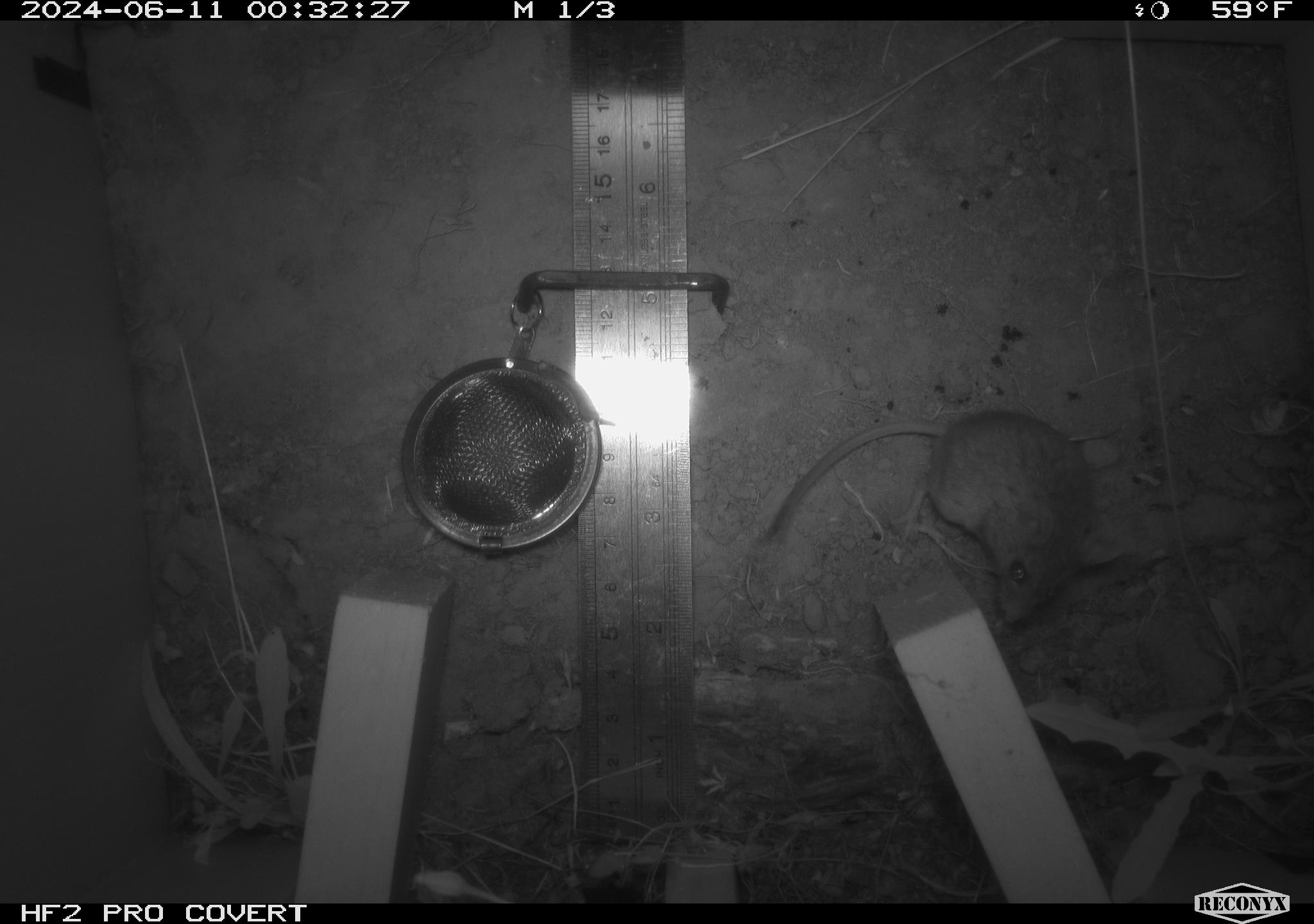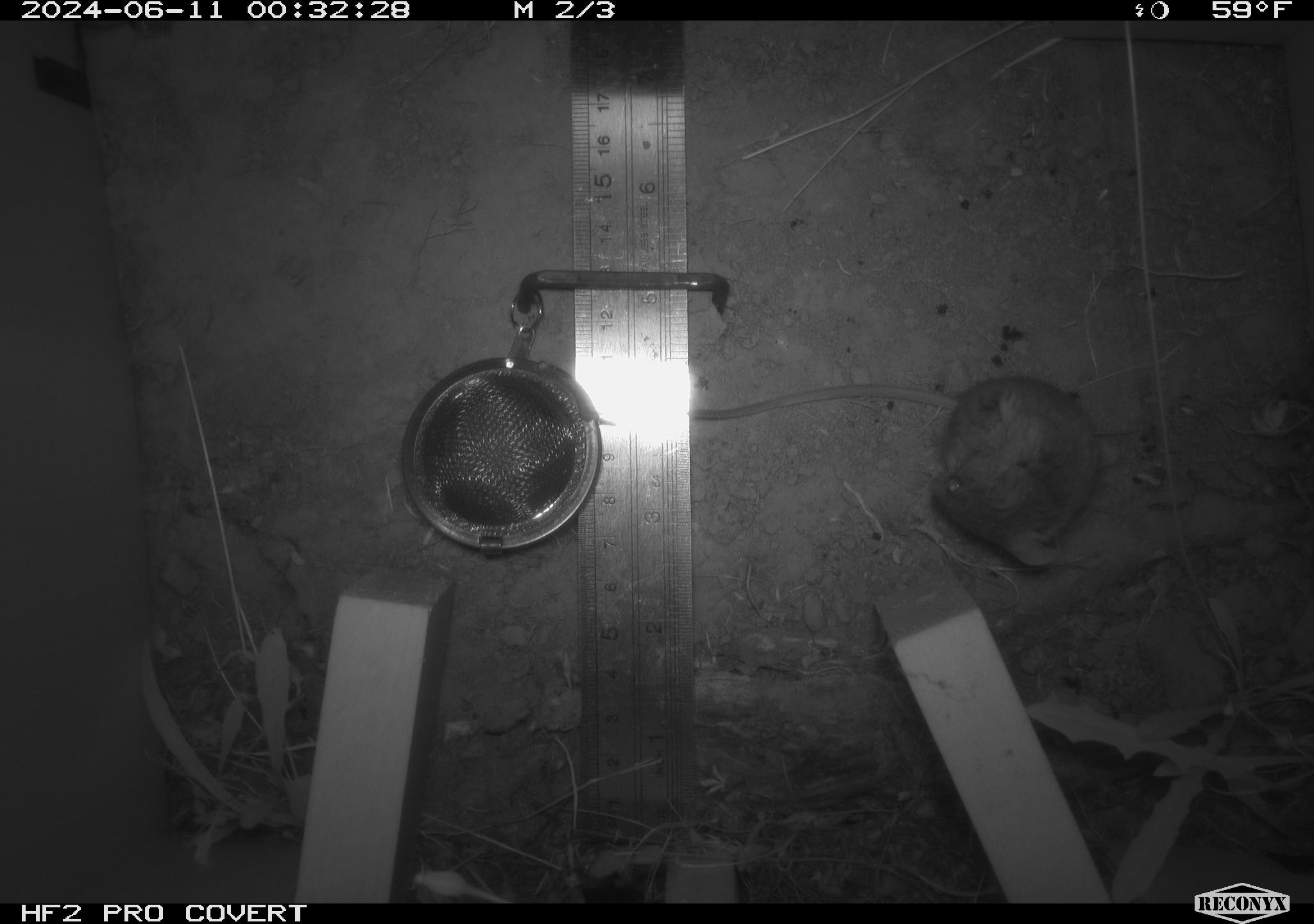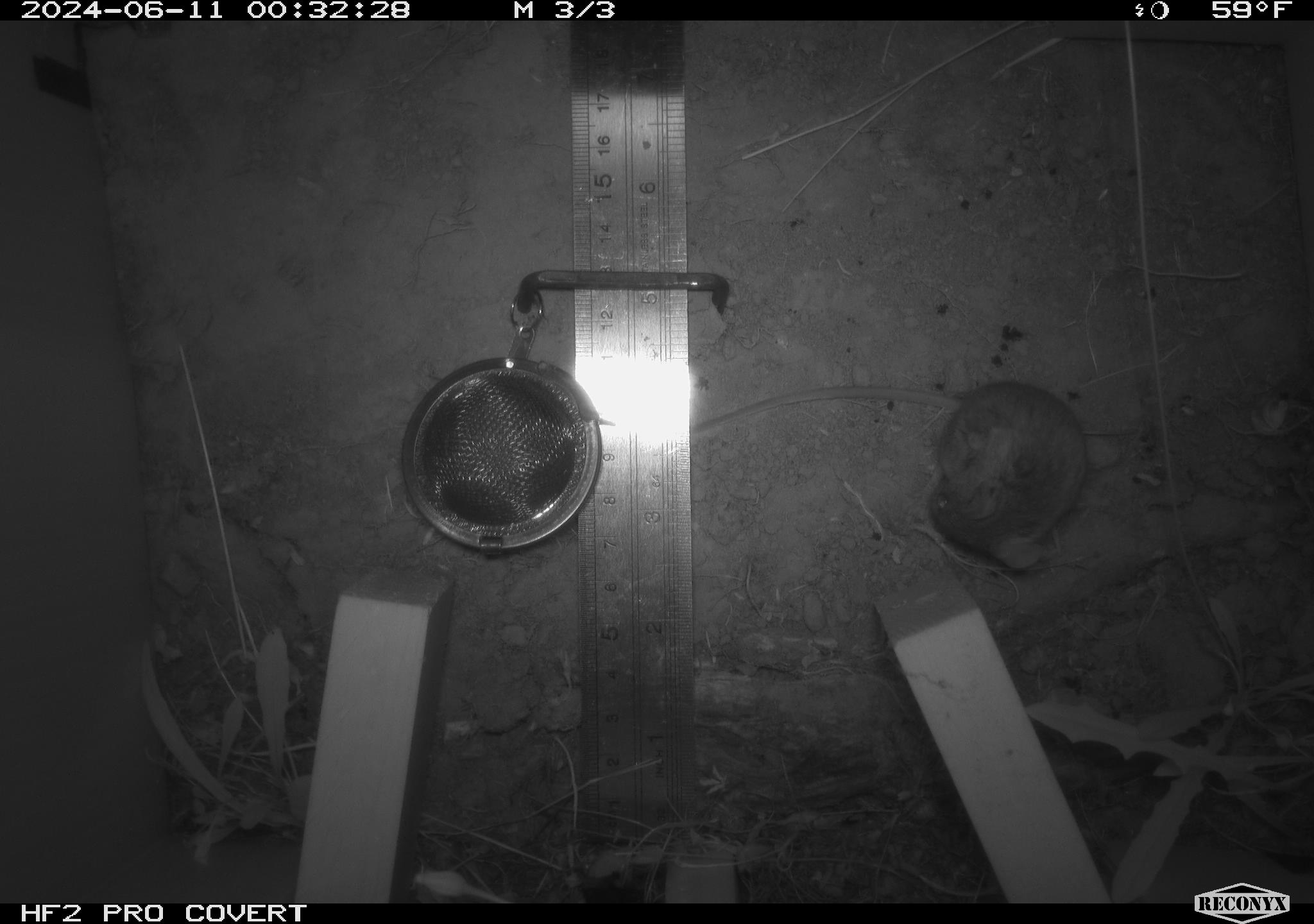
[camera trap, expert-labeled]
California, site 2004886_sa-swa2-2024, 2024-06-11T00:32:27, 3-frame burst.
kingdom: Animalia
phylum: Chordata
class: Mammalia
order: Rodentia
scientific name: Rodentia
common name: mouse species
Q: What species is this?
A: Mouse species (Rodentia).